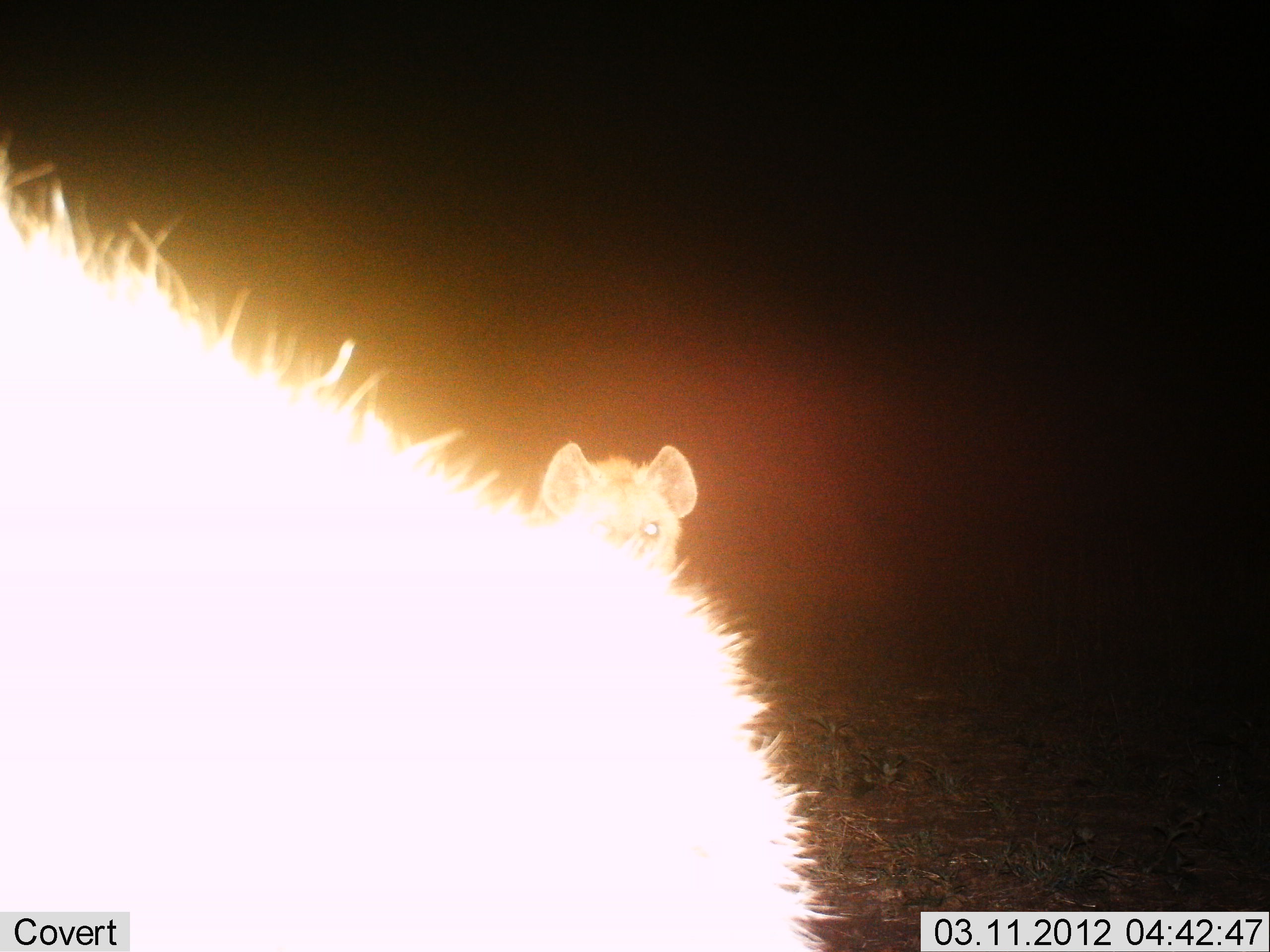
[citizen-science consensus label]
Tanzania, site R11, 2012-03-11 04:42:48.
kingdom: Animalia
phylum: Chordata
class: Mammalia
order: Carnivora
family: Hyaenidae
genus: Crocuta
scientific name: Crocuta crocuta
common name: spotted hyena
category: hyenaspotted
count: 2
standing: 68%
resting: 4%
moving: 28%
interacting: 0%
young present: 4%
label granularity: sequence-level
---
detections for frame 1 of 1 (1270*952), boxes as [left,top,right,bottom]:
animal: [0,140,848,952]; [536,436,700,578]